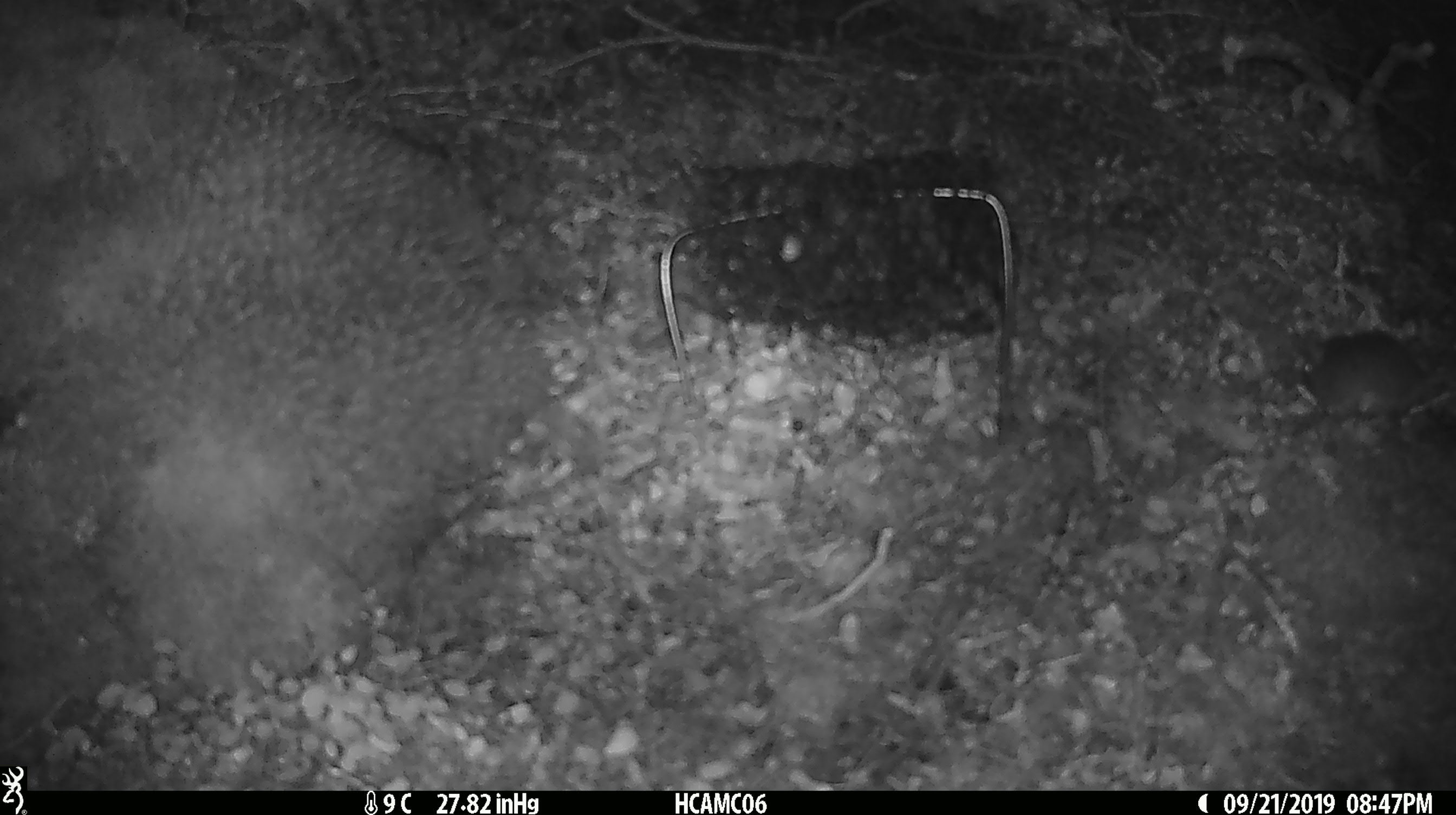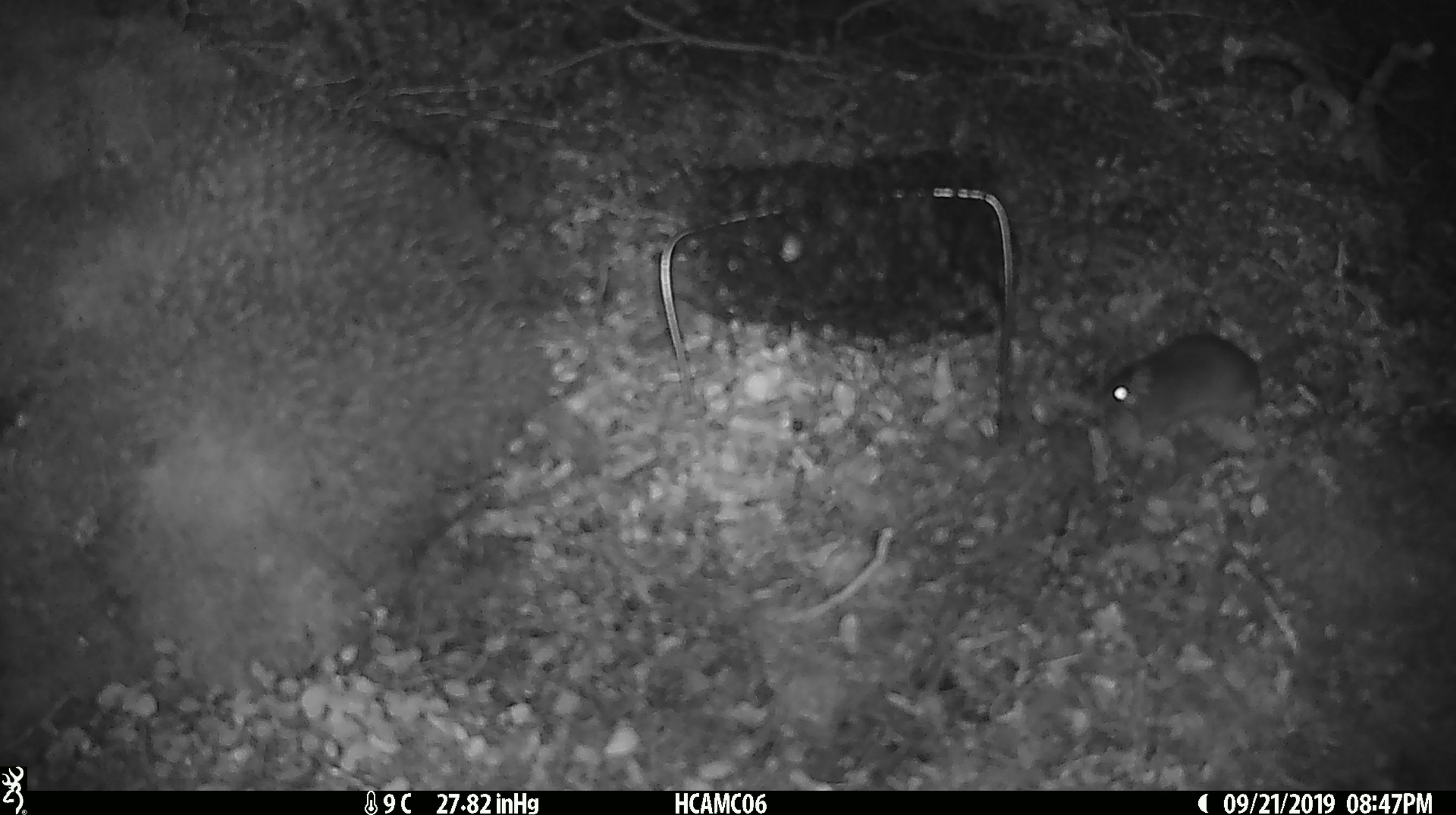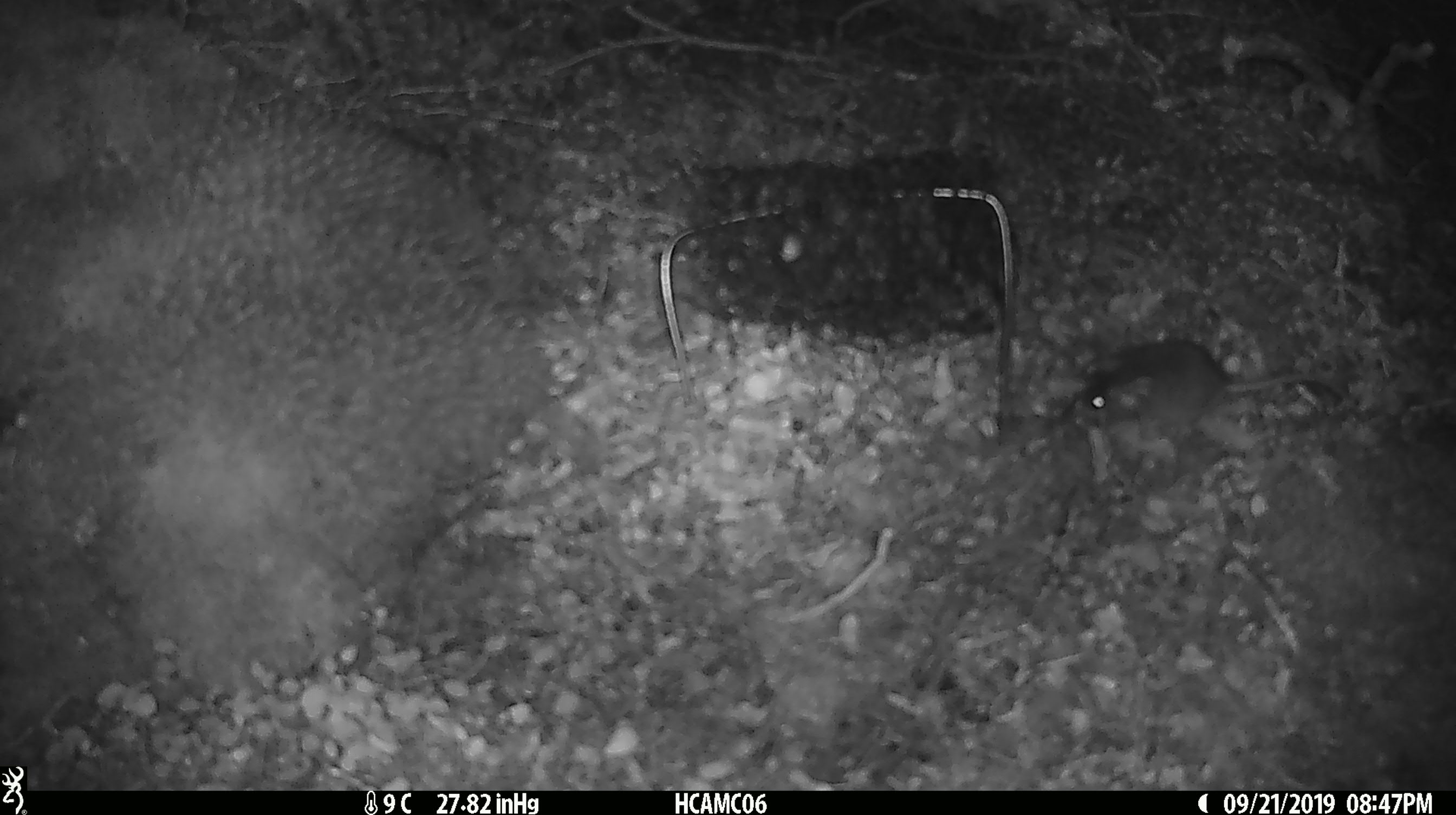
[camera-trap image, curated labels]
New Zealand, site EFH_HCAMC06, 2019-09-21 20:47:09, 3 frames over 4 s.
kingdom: Animalia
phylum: Chordata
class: Mammalia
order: Rodentia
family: Muridae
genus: Mus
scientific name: Mus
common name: mouse